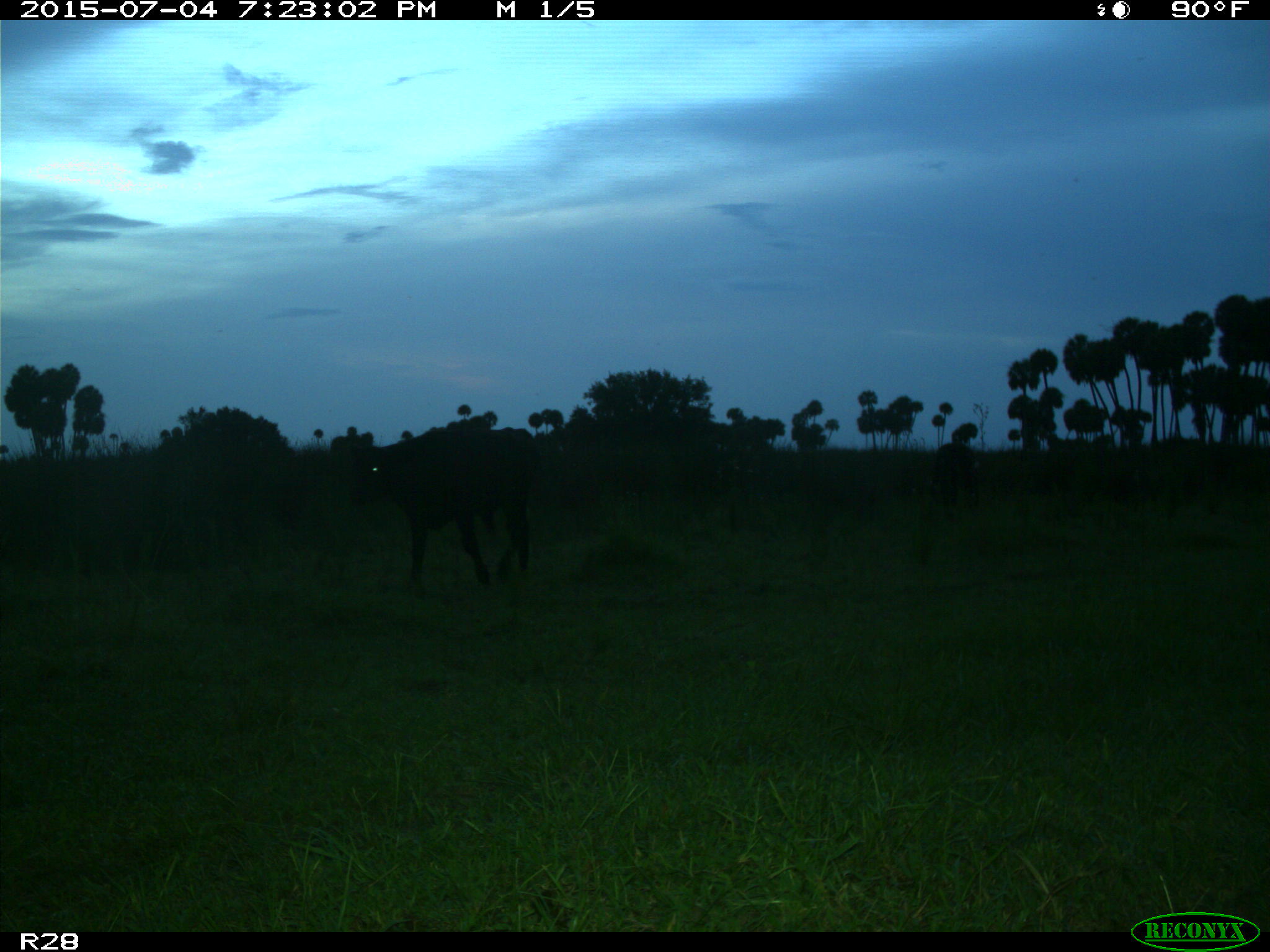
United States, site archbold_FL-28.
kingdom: Animalia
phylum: Chordata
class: Mammalia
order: Artiodactyla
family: Bovidae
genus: Bos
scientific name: Bos taurus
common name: domestic cow